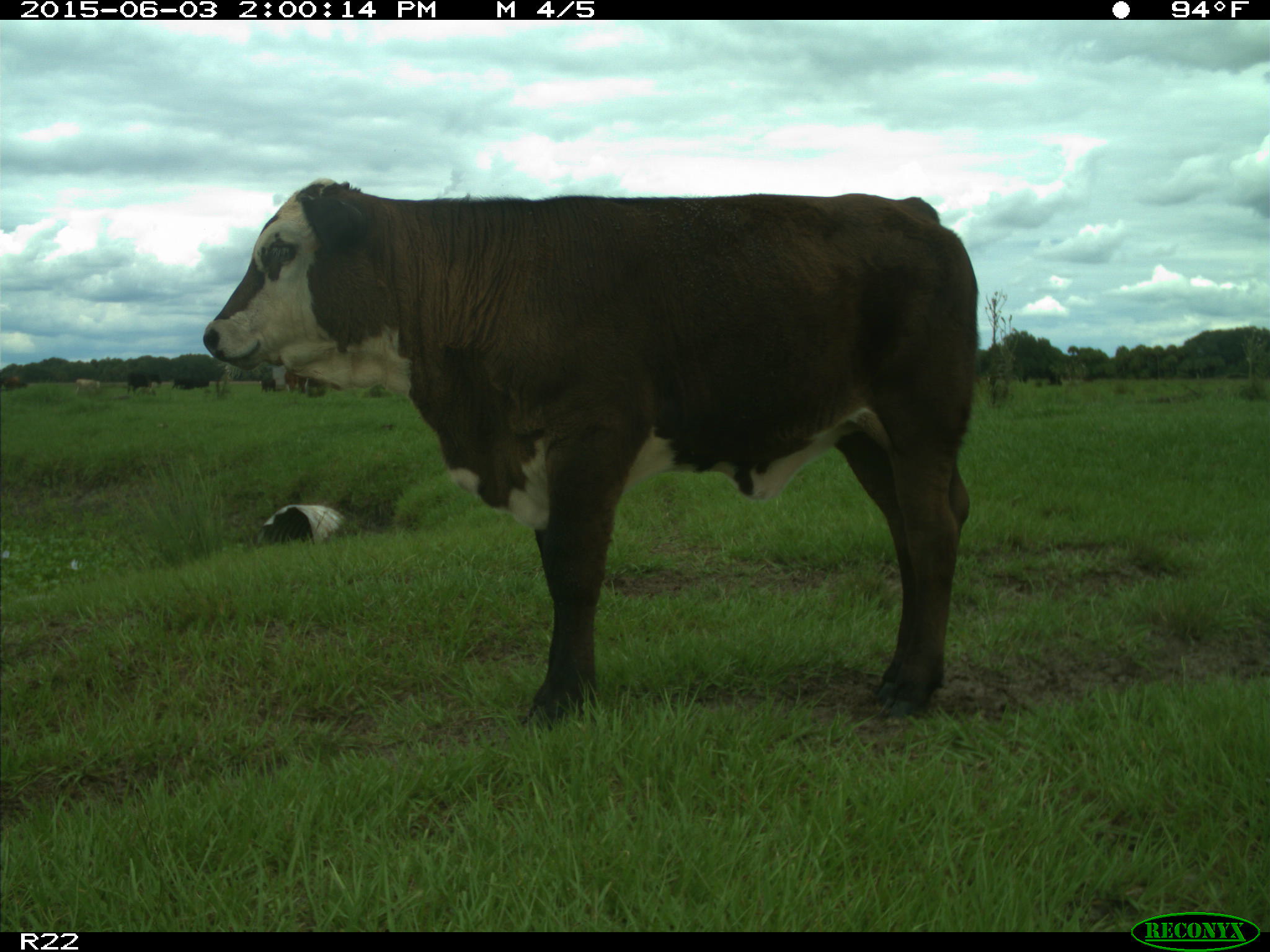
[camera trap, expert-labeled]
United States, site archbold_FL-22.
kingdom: Animalia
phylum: Chordata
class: Mammalia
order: Artiodactyla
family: Bovidae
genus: Bos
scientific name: Bos taurus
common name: domestic cow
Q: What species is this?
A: Bos taurus (domestic cow).